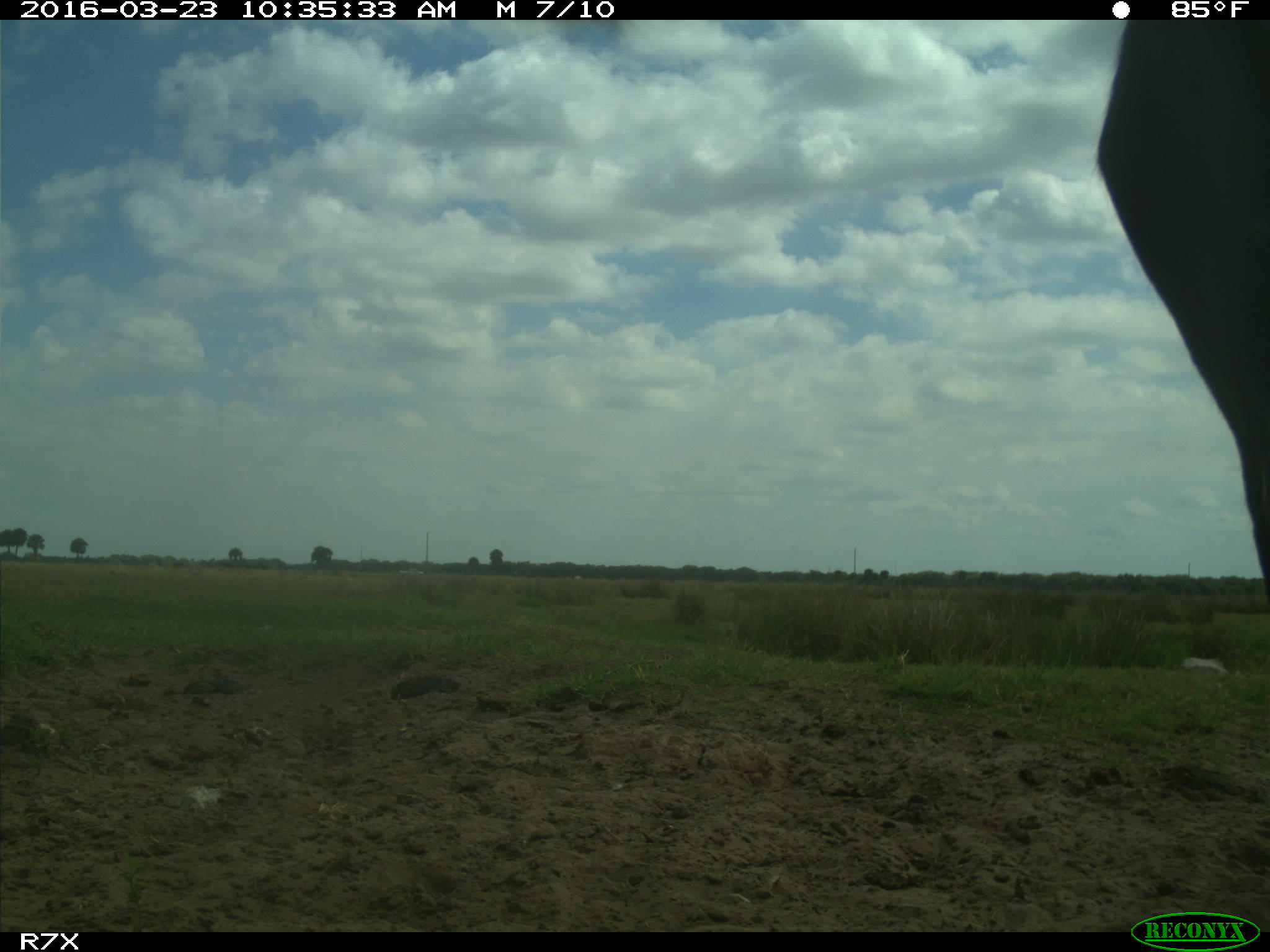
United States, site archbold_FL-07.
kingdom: Animalia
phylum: Chordata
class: Mammalia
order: Artiodactyla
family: Bovidae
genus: Bos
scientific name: Bos taurus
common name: domestic cow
Bos taurus (domestic cow).